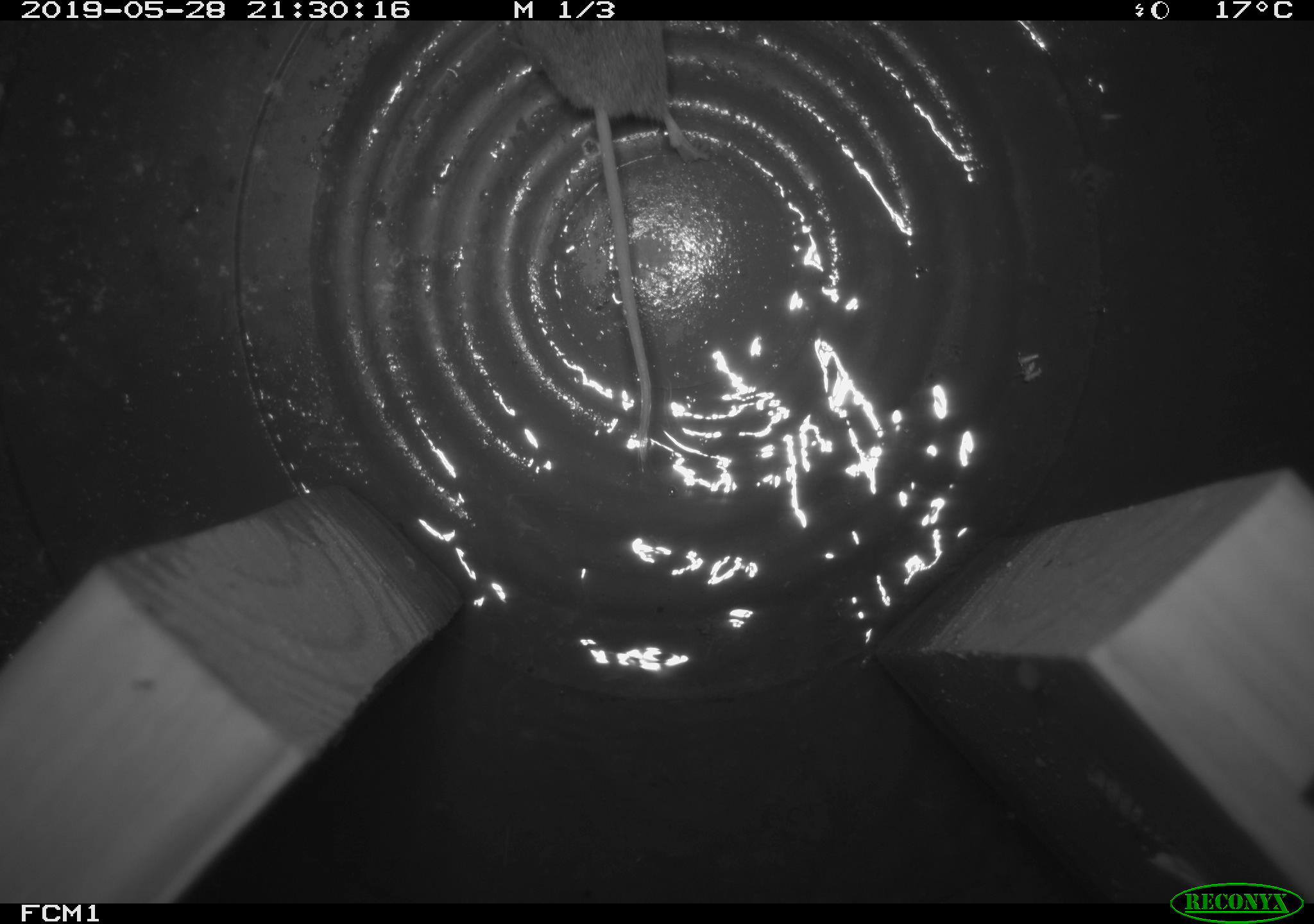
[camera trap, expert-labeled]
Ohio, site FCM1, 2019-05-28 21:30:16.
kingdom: Animalia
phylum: Chordata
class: Mammalia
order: Eulipotyphla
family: Soricidae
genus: Sorex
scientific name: Sorex cinereus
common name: masked shrew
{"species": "masked shrew (Sorex cinereus)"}